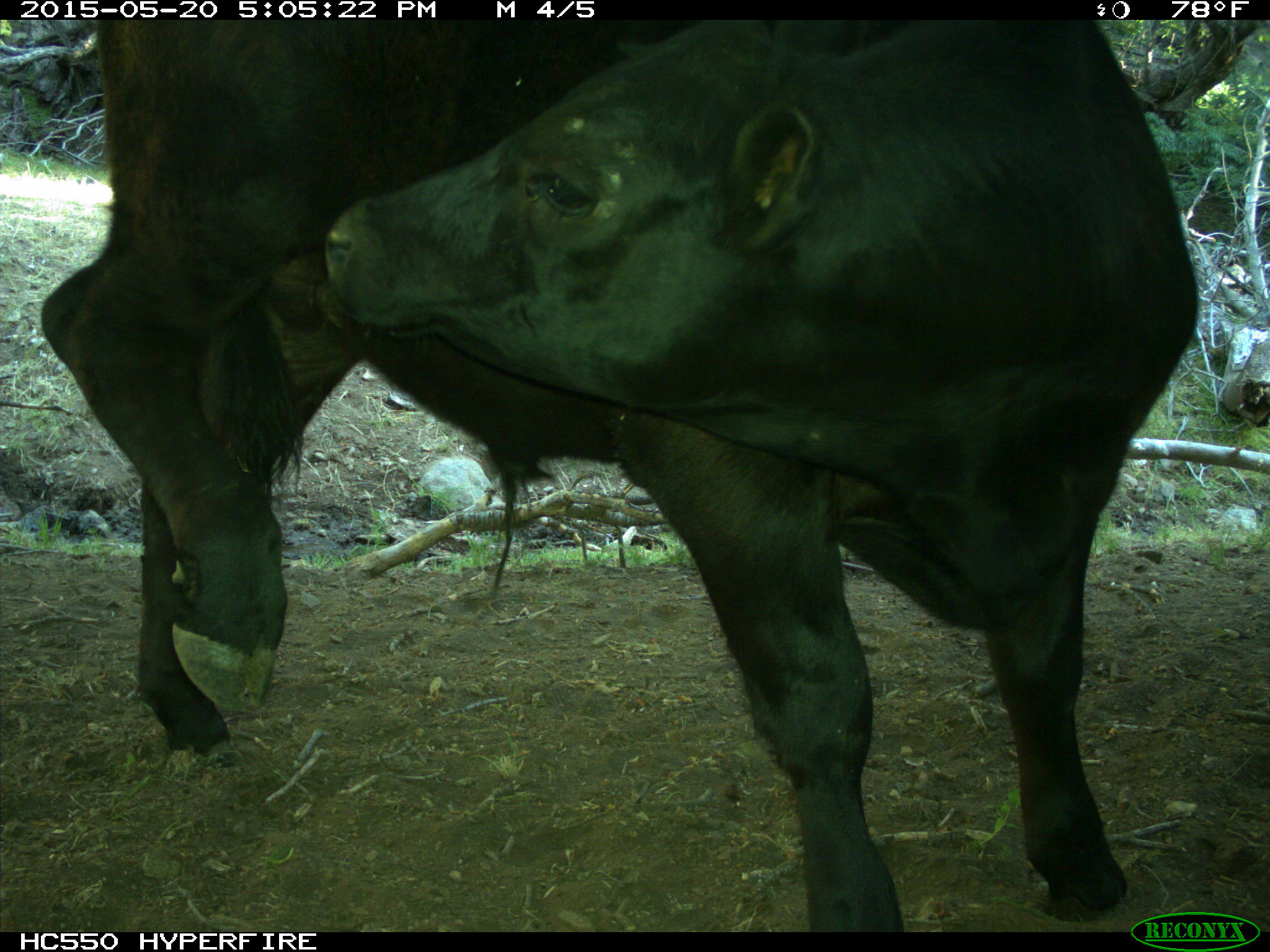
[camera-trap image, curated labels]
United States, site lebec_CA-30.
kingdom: Animalia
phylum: Chordata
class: Mammalia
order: Artiodactyla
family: Bovidae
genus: Bos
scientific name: Bos taurus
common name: domestic cow